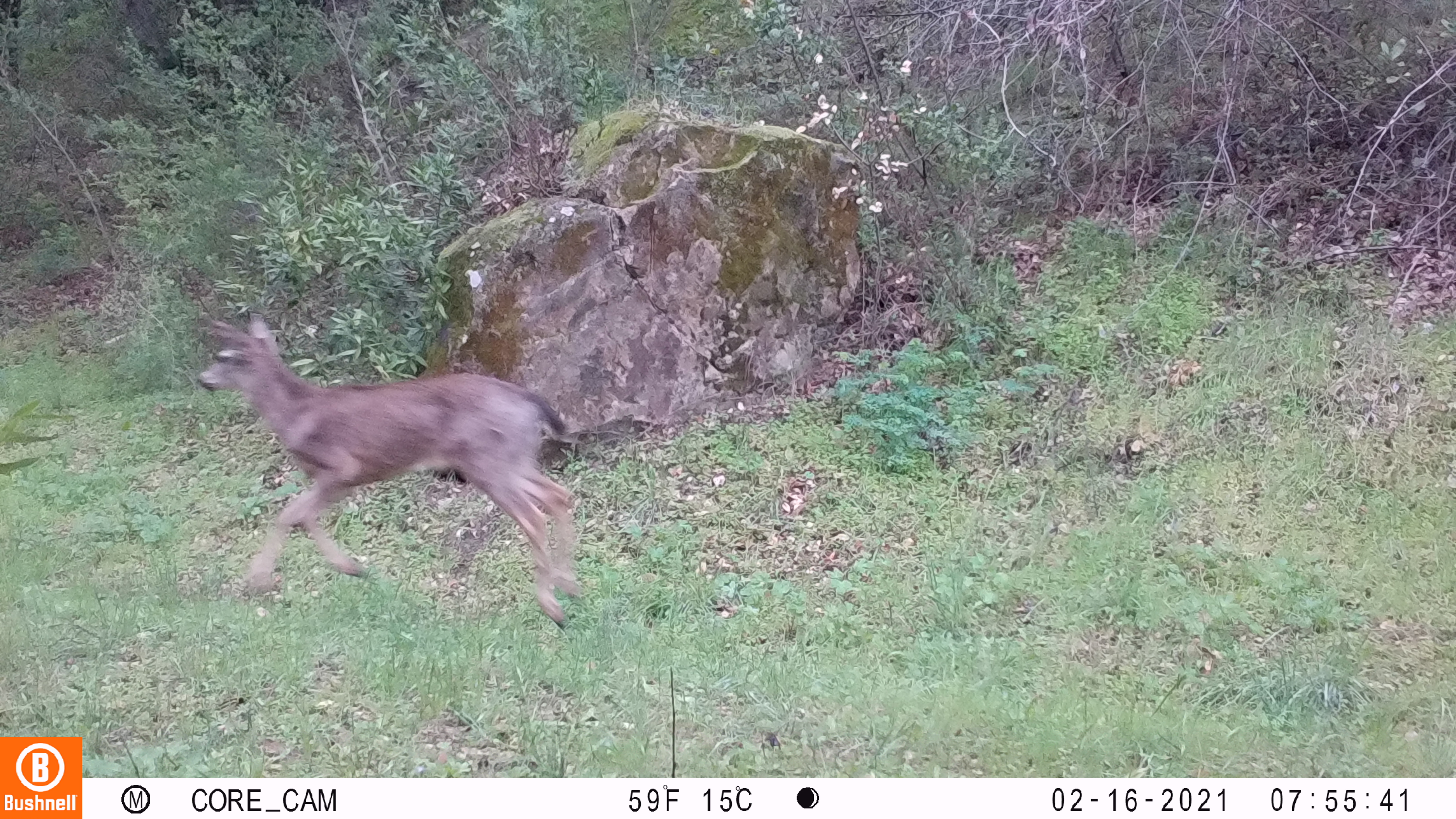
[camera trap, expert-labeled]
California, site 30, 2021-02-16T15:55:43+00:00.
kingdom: Animalia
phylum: Chordata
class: Mammalia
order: Artiodactyla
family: Cervidae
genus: Odocoileus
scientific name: Odocoileus hemionus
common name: mule deer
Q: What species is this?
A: Mule deer (Odocoileus hemionus).